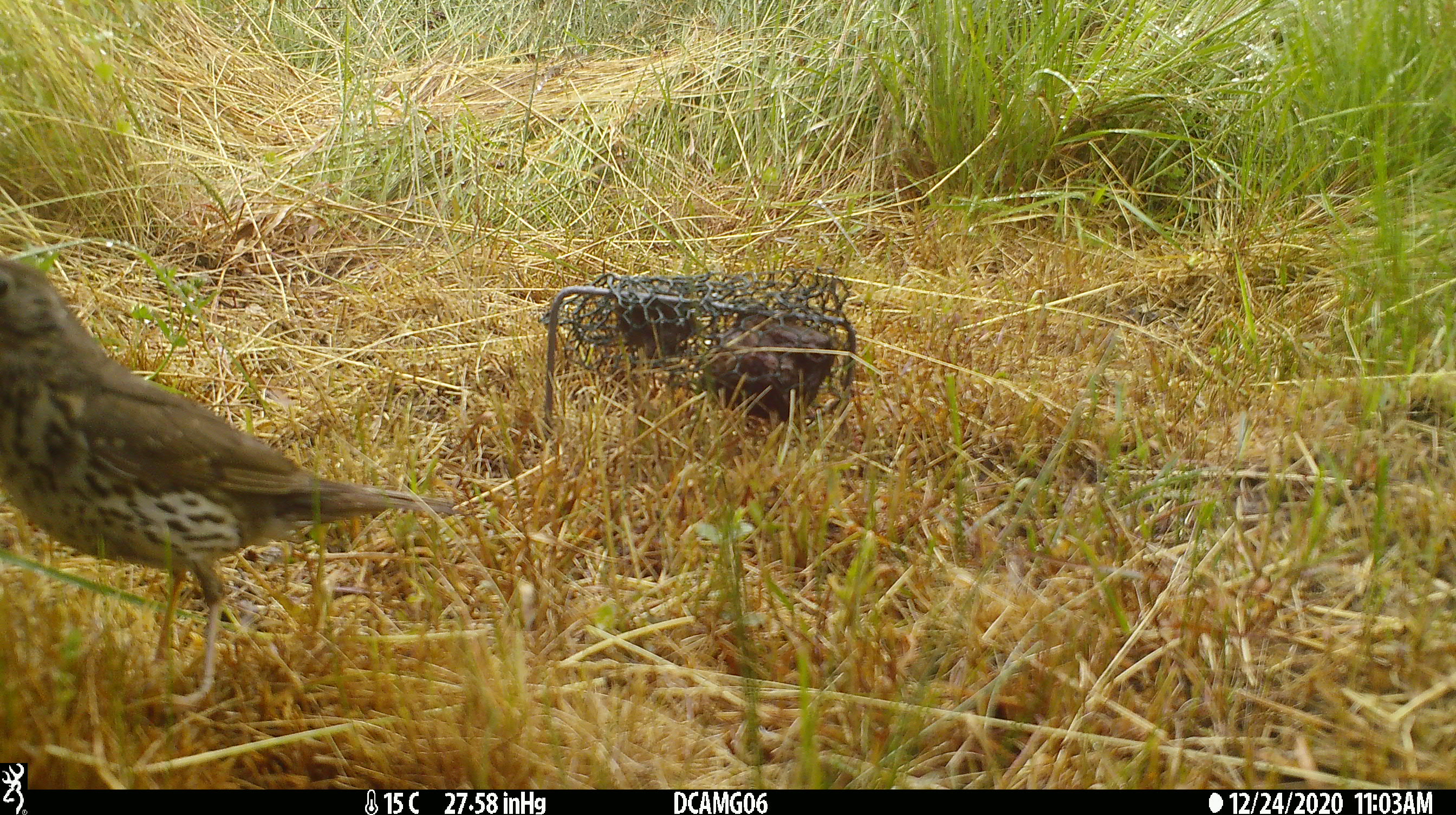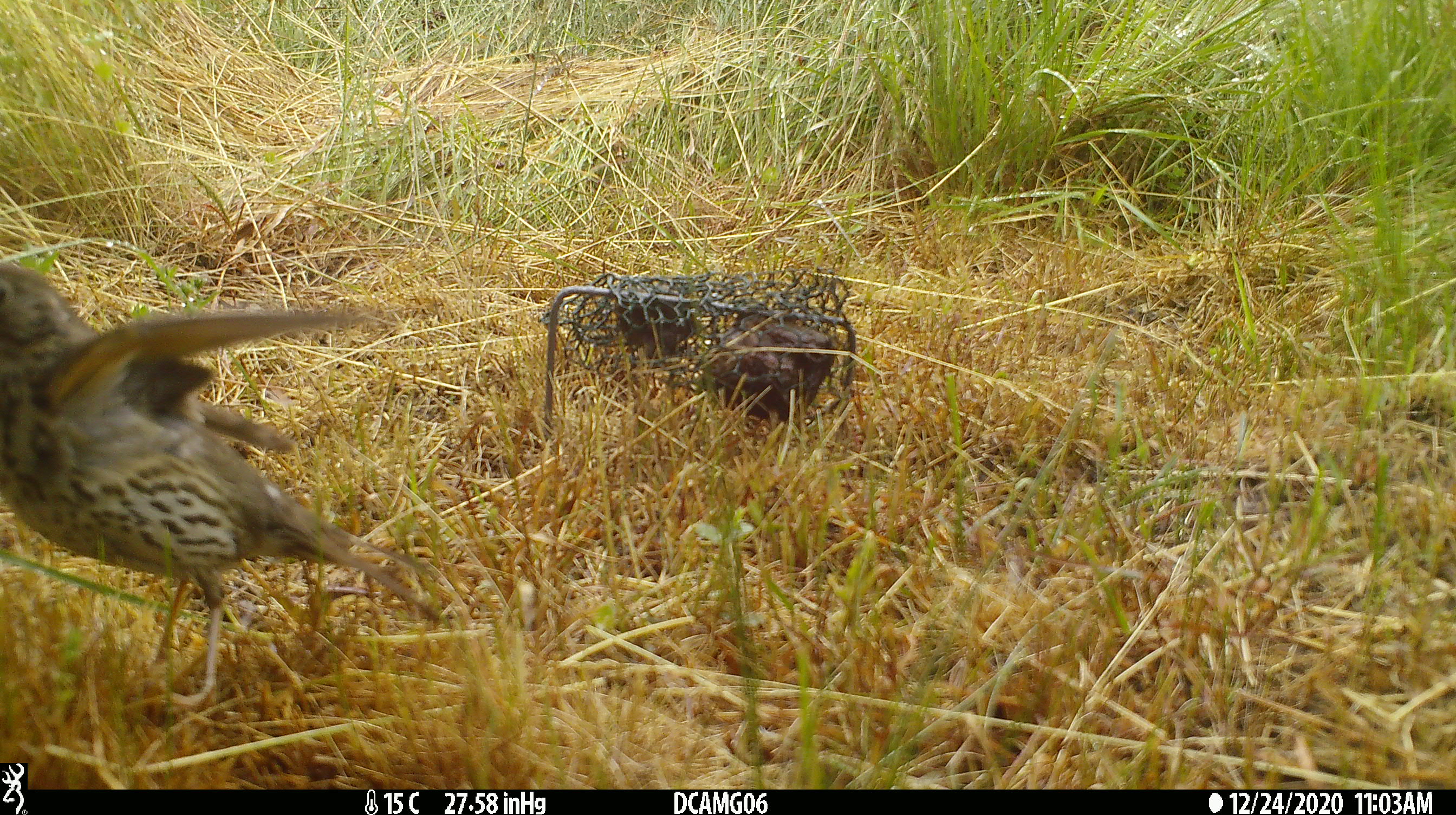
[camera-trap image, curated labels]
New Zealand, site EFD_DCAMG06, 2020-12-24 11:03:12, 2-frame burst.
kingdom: Animalia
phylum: Chordata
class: Aves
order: Passeriformes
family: Turdidae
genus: Turdus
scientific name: Turdus philomelos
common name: song thrush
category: thrush